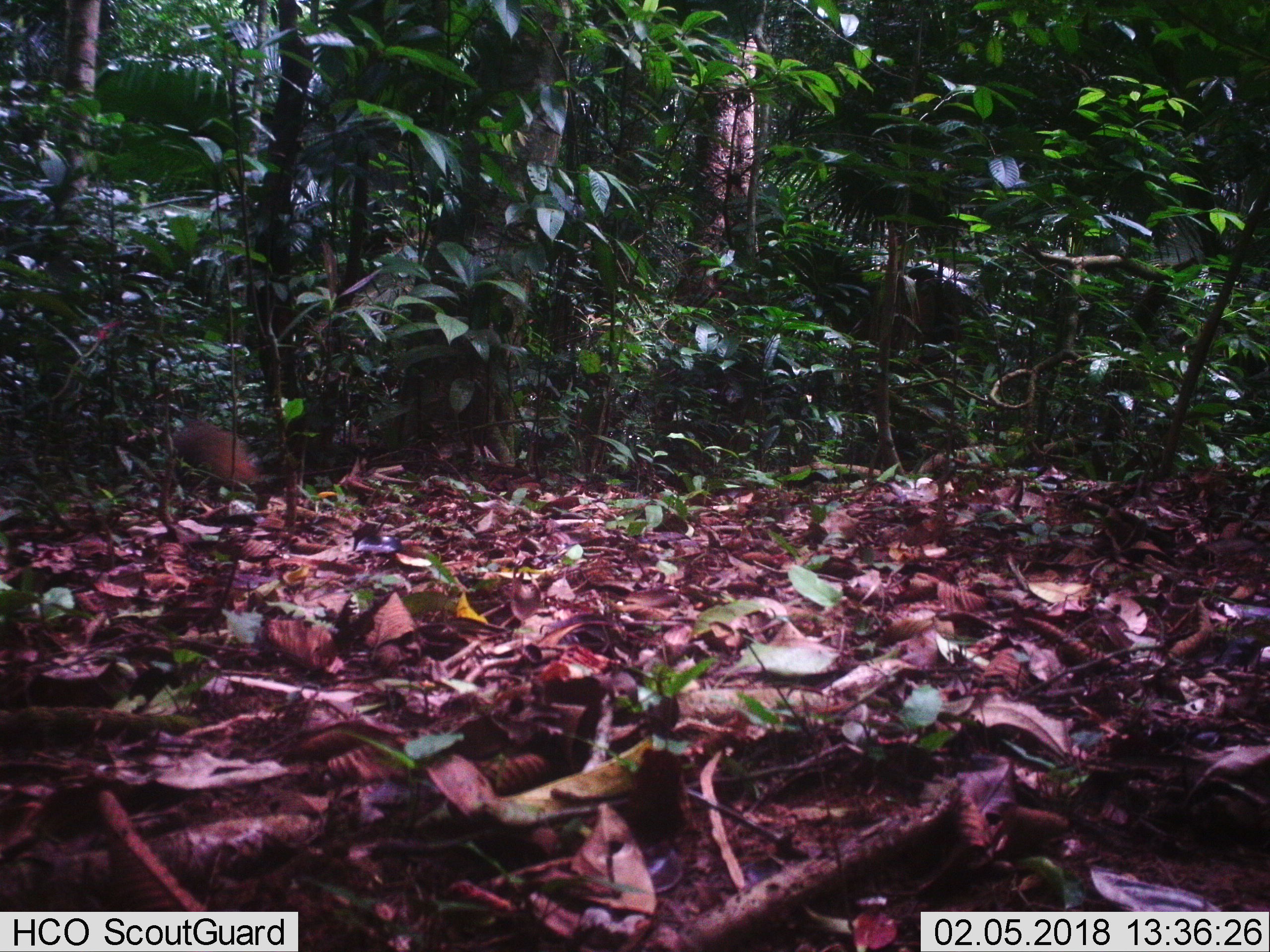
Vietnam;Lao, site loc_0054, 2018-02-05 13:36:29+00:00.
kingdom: Animalia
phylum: Chordata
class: Mammalia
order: Carnivora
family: Herpestidae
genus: Urva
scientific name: Urva urva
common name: crab-eating mongoose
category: crab eating mongoose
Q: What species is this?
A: Crab eating mongoose (crab-eating mongoose) (Urva urva).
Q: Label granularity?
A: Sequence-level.